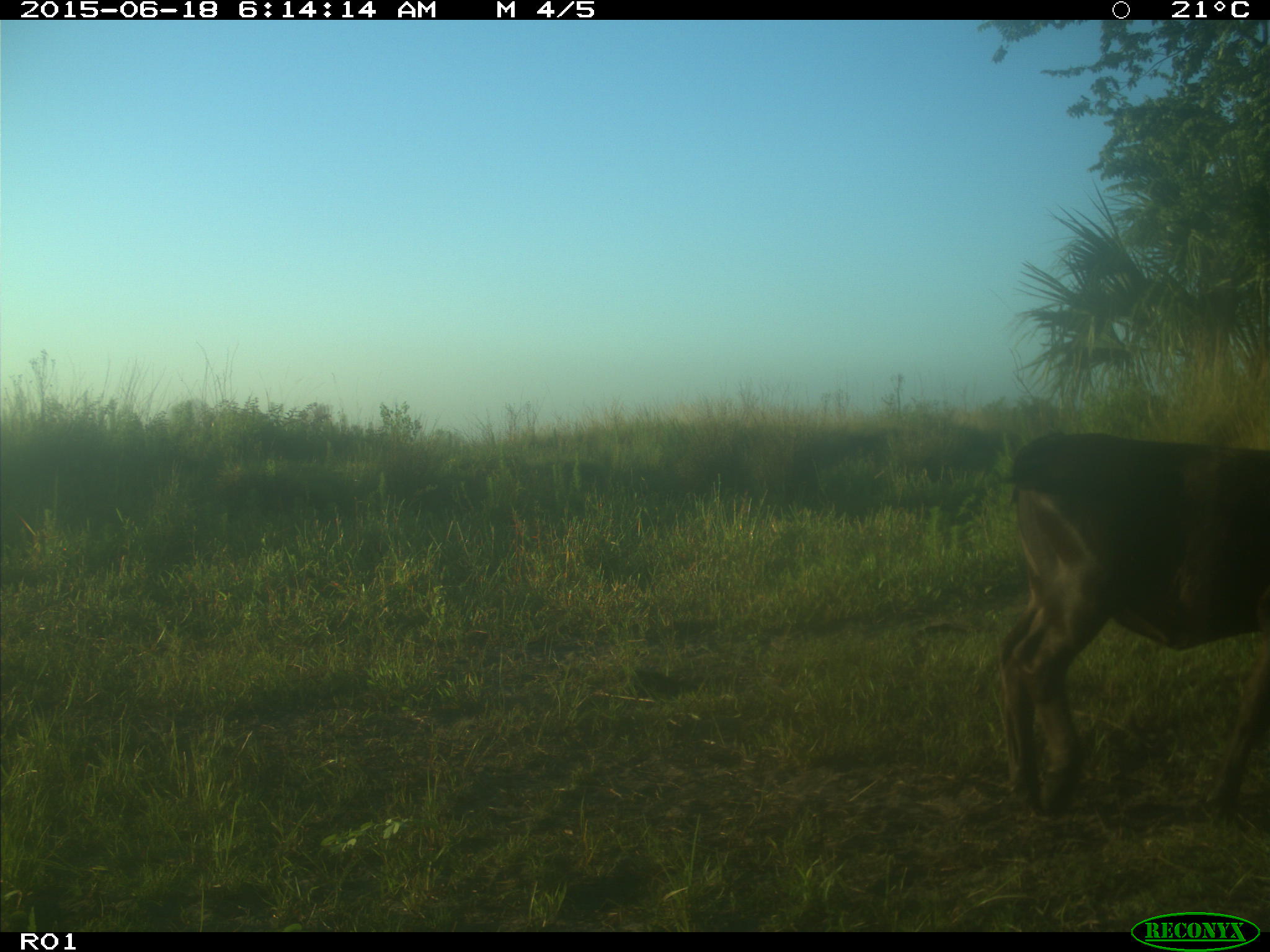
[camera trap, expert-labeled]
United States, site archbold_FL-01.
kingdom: Animalia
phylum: Chordata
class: Mammalia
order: Artiodactyla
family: Bovidae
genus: Bos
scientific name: Bos taurus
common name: domestic cow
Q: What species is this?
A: Bos taurus (domestic cow).